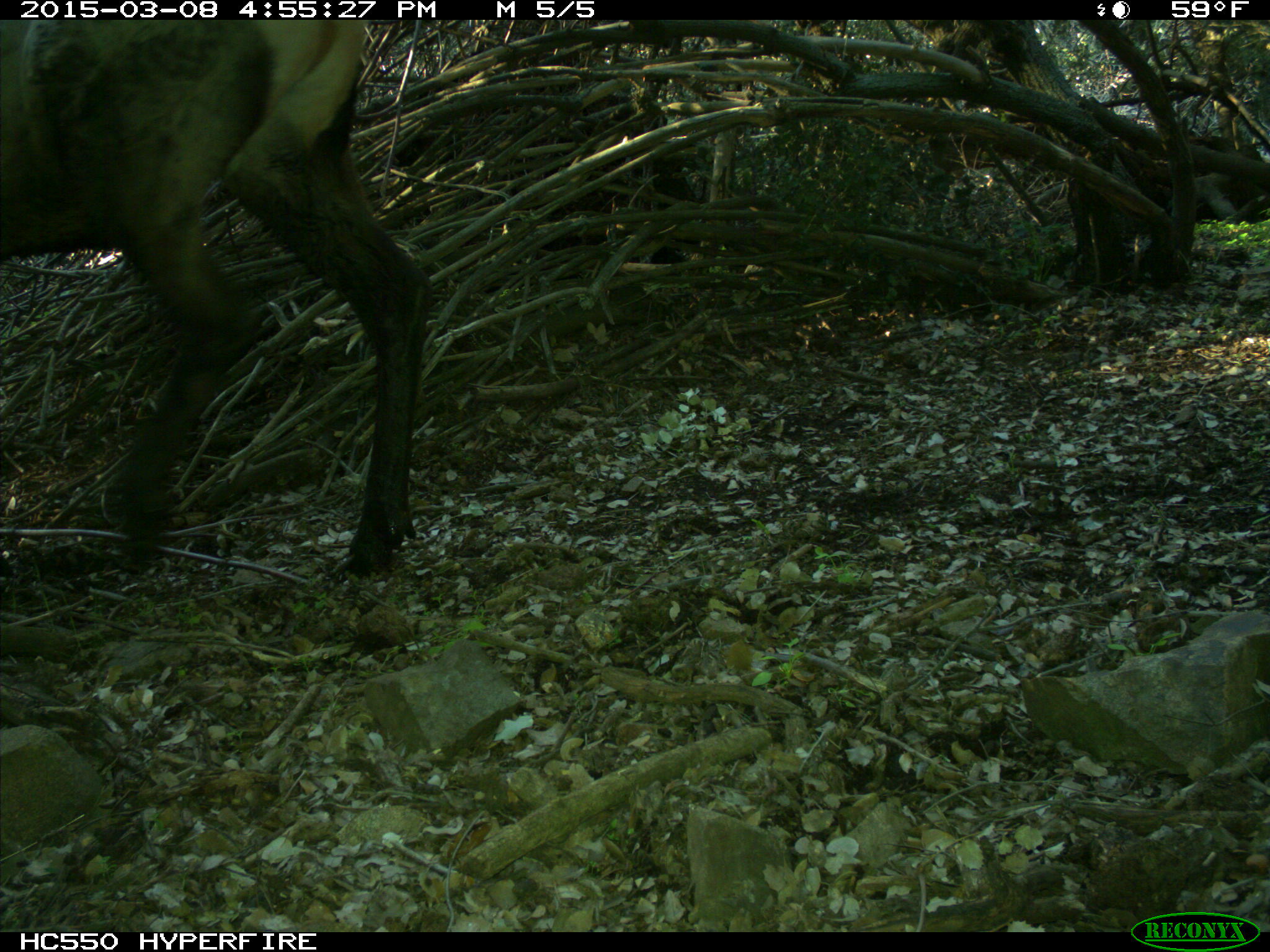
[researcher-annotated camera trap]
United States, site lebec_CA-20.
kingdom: Animalia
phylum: Chordata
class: Mammalia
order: Artiodactyla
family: Cervidae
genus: Cervus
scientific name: Cervus canadensis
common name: elk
Cervus canadensis (elk).